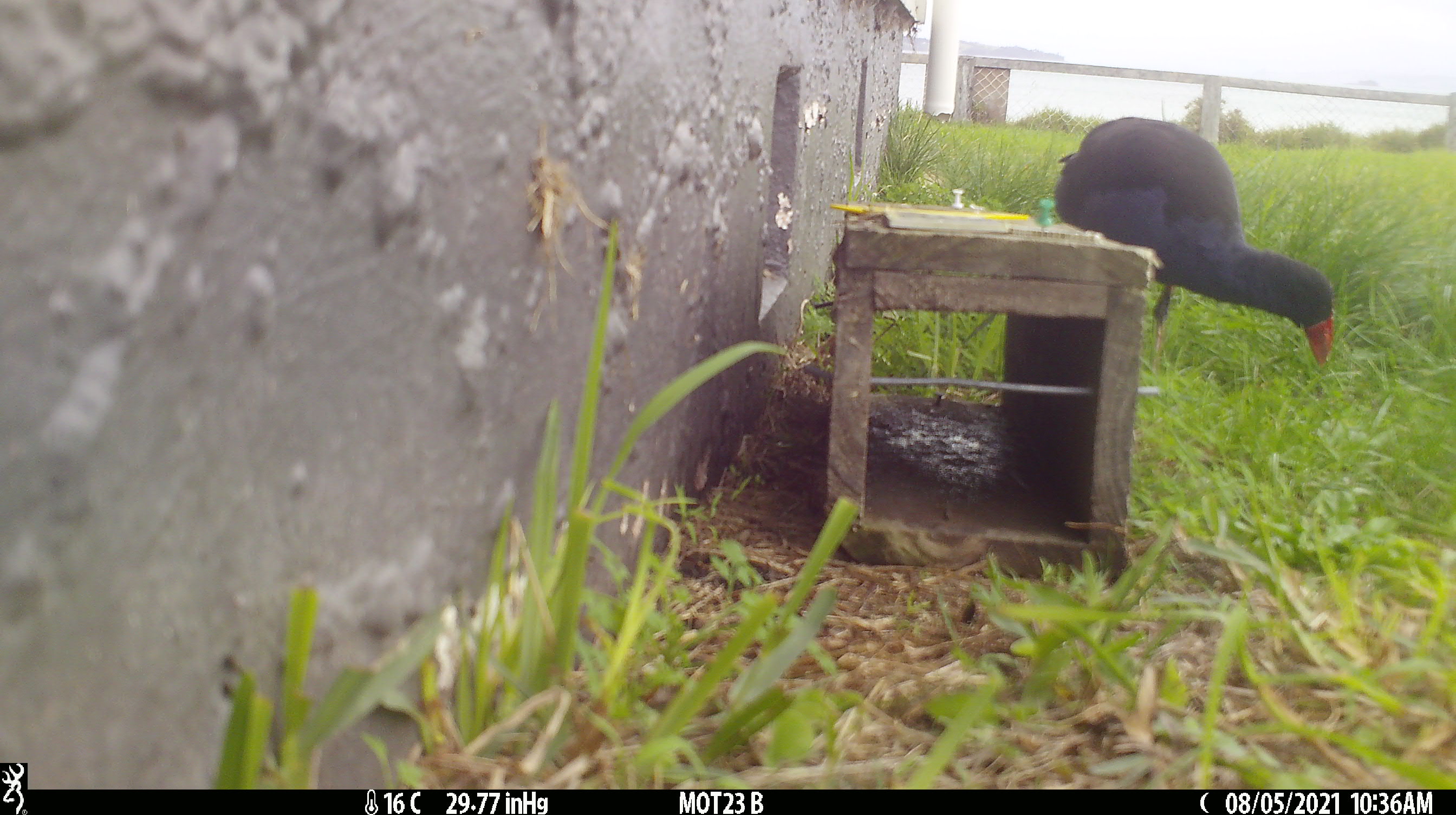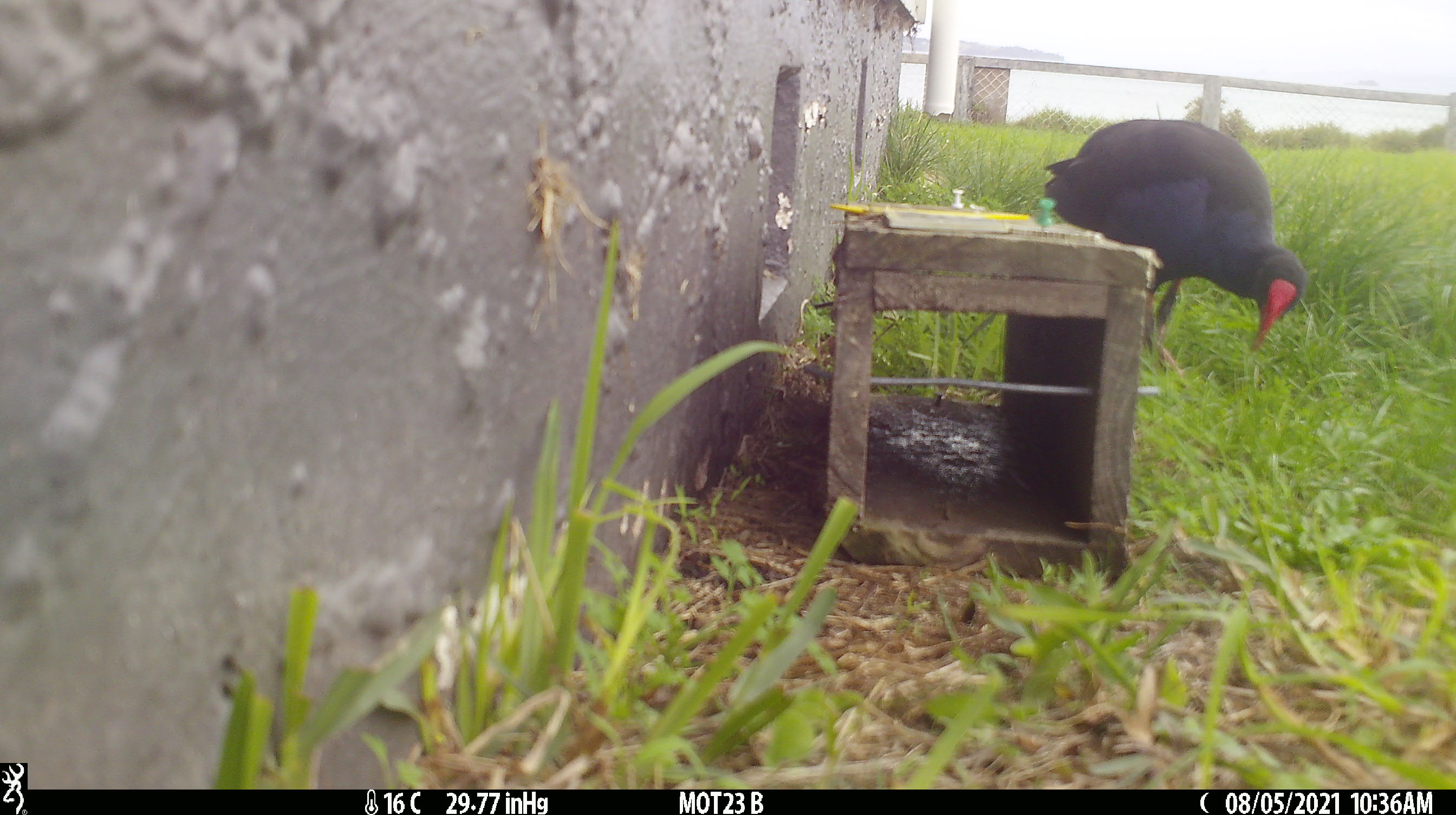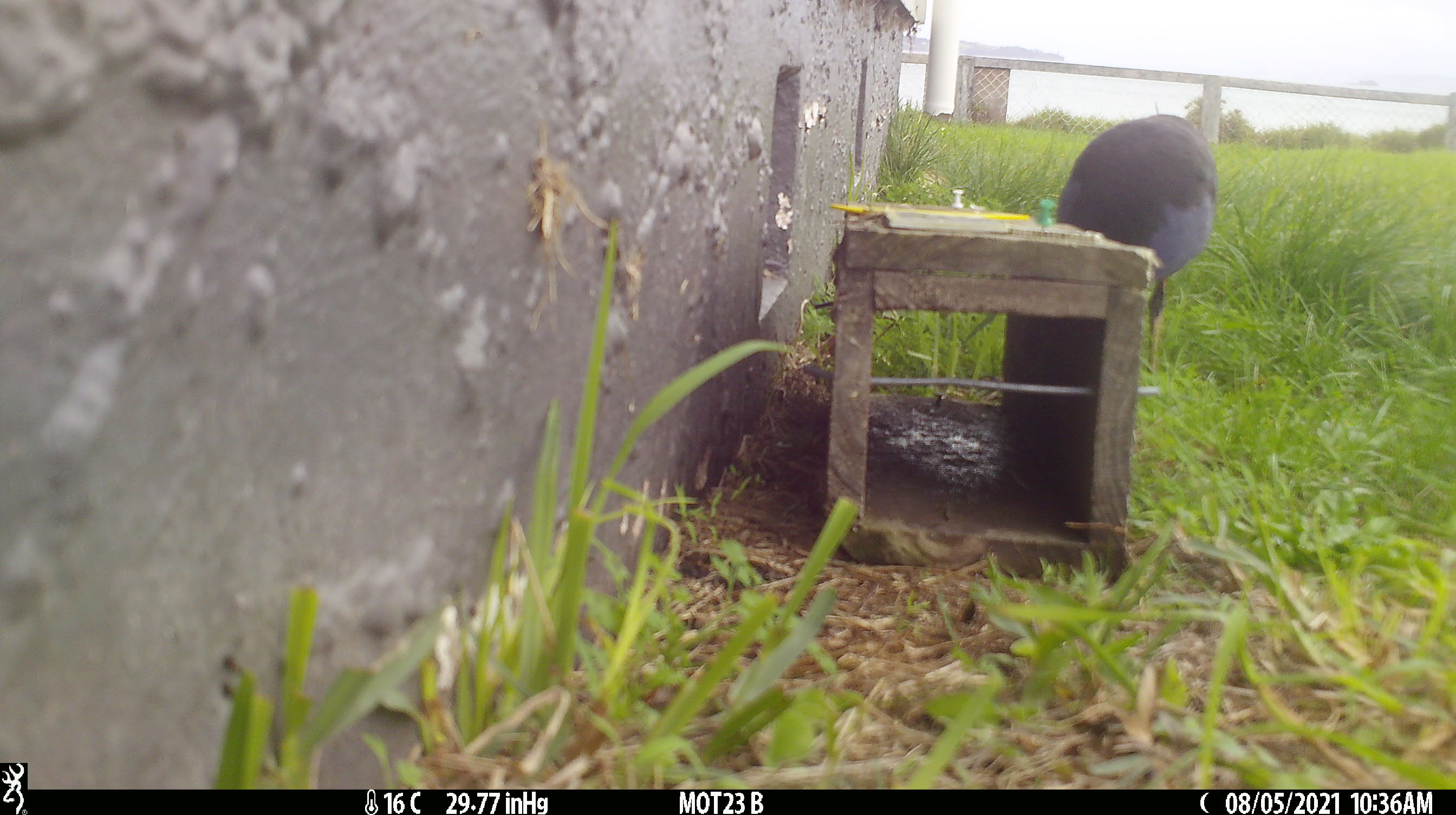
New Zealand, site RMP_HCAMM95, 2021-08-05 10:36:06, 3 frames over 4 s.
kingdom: Animalia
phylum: Chordata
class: Aves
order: Gruiformes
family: Rallidae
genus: Porphyrio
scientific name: Porphyrio melanotus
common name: australasian swamphen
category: pukeko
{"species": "pukeko (australasian swamphen) (Porphyrio melanotus)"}